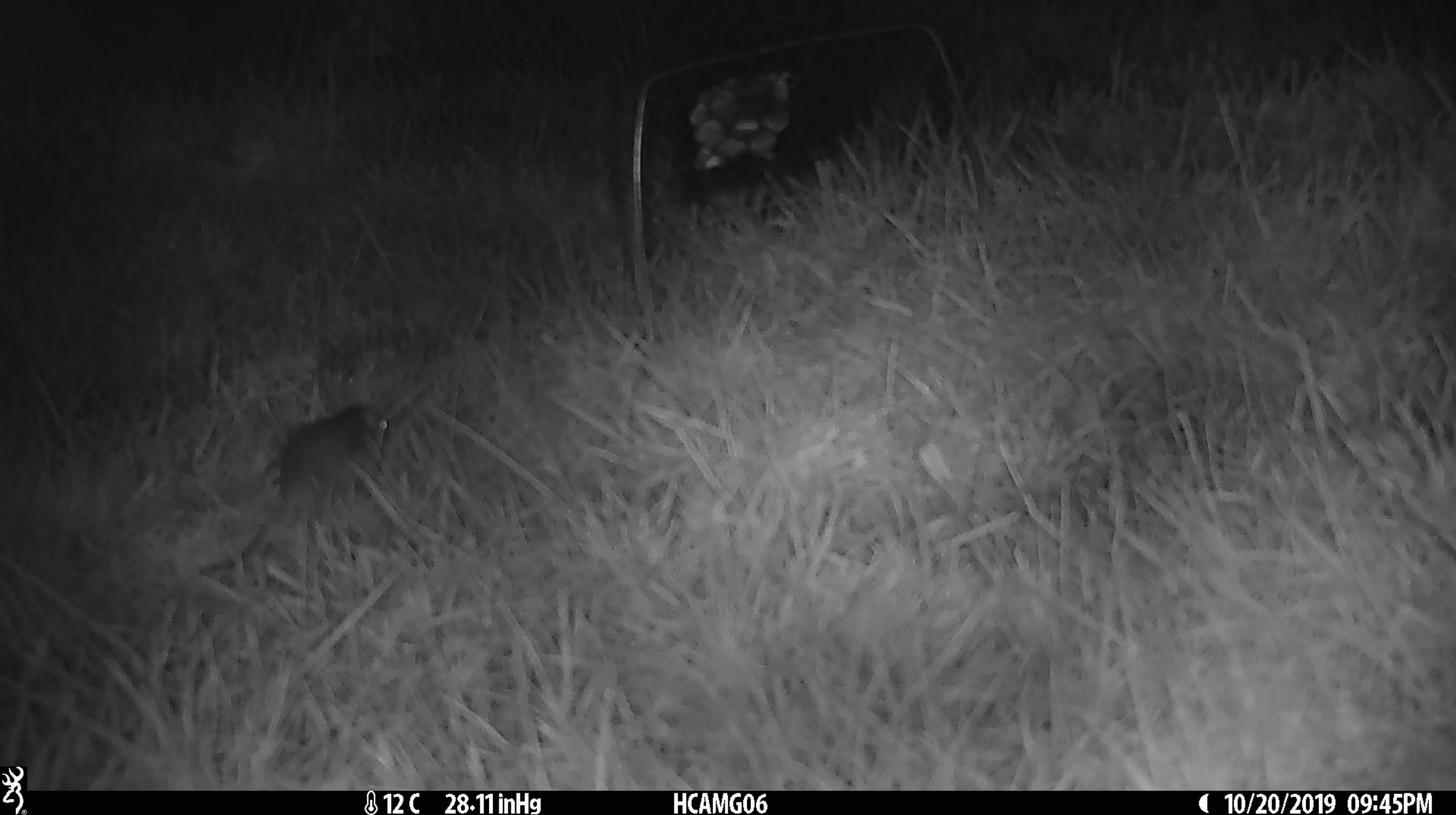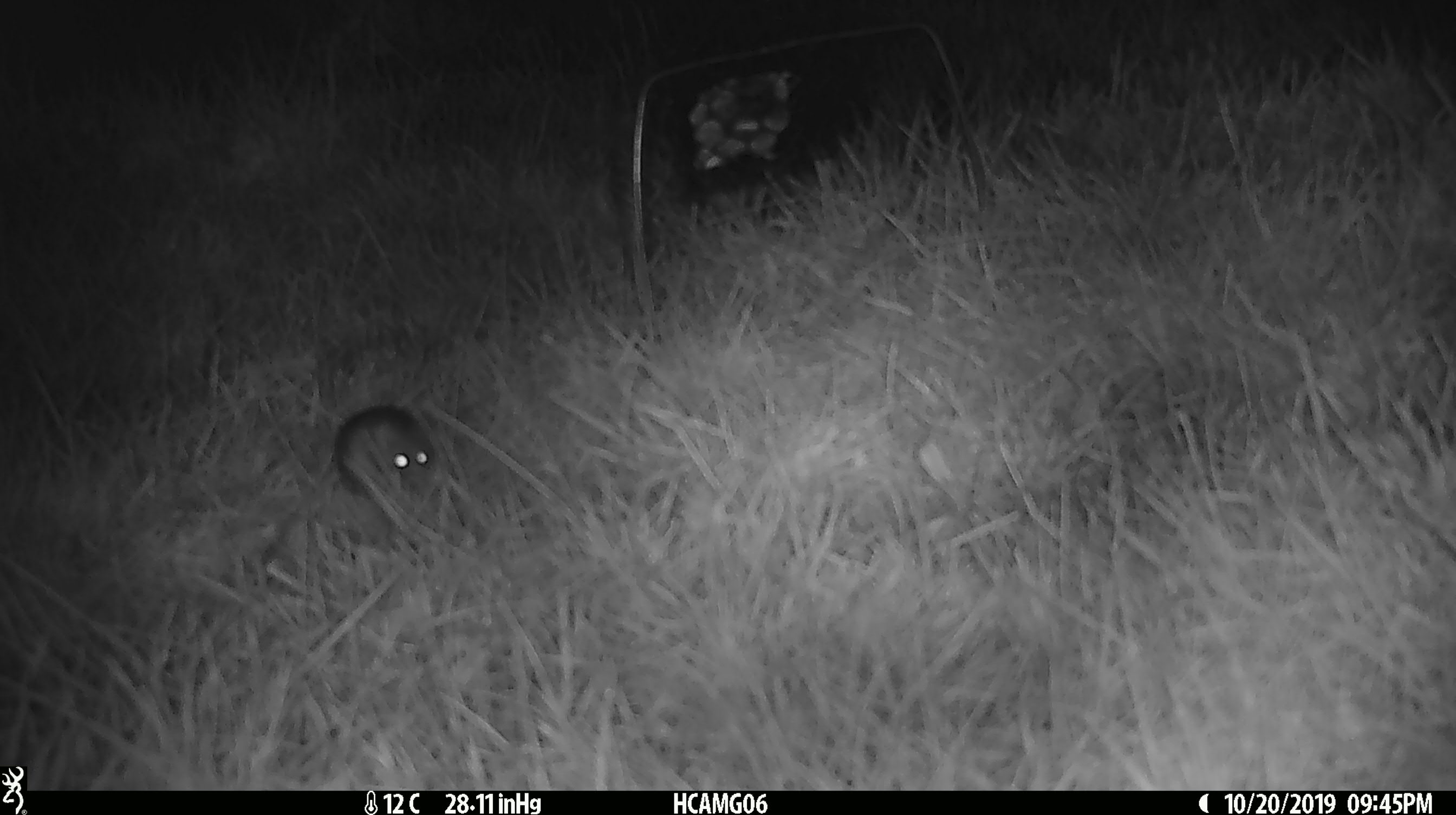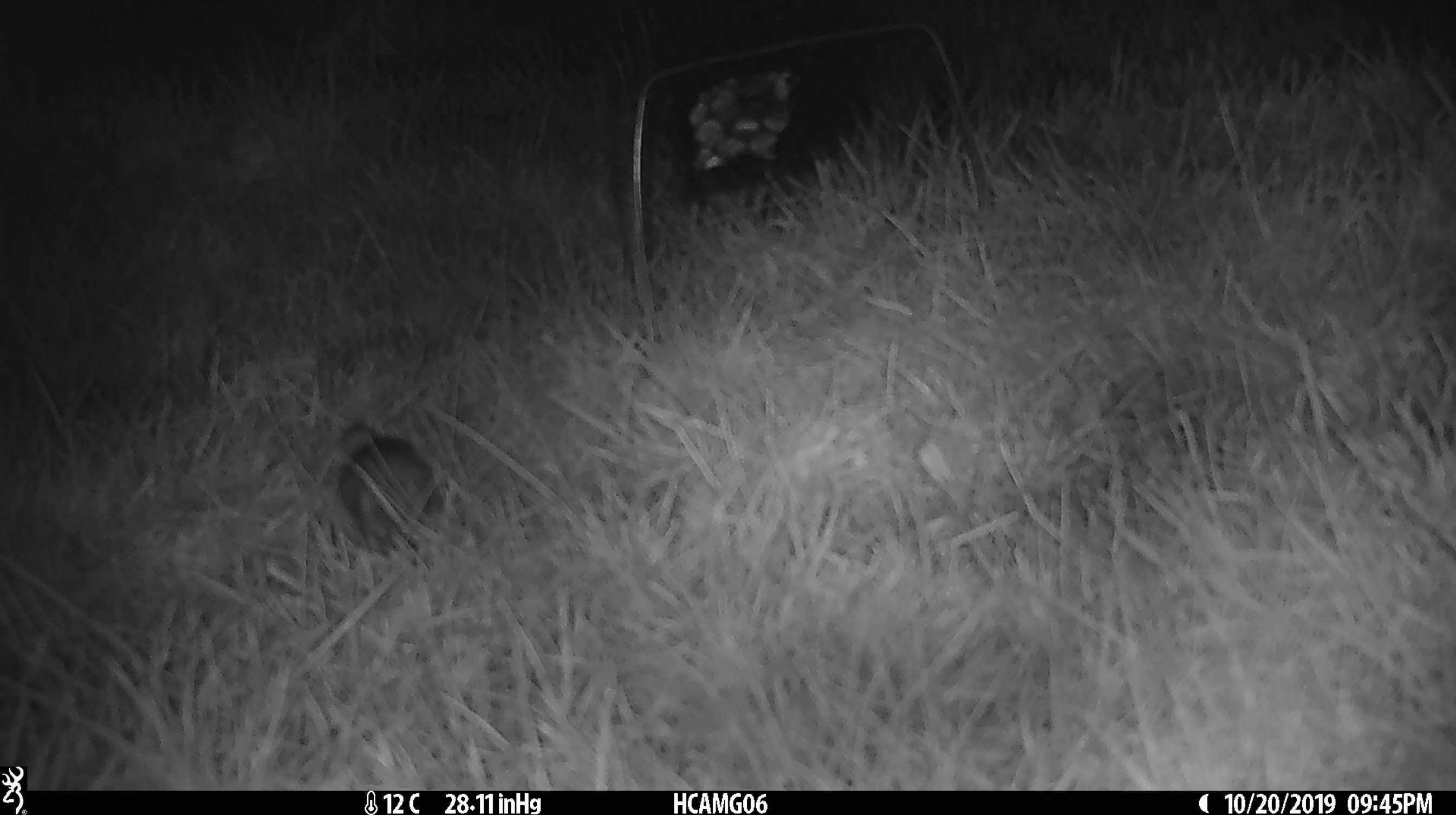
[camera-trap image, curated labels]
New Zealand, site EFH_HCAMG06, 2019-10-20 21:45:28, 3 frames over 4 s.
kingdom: Animalia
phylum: Chordata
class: Mammalia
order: Rodentia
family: Muridae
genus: Mus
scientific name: Mus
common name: mouse